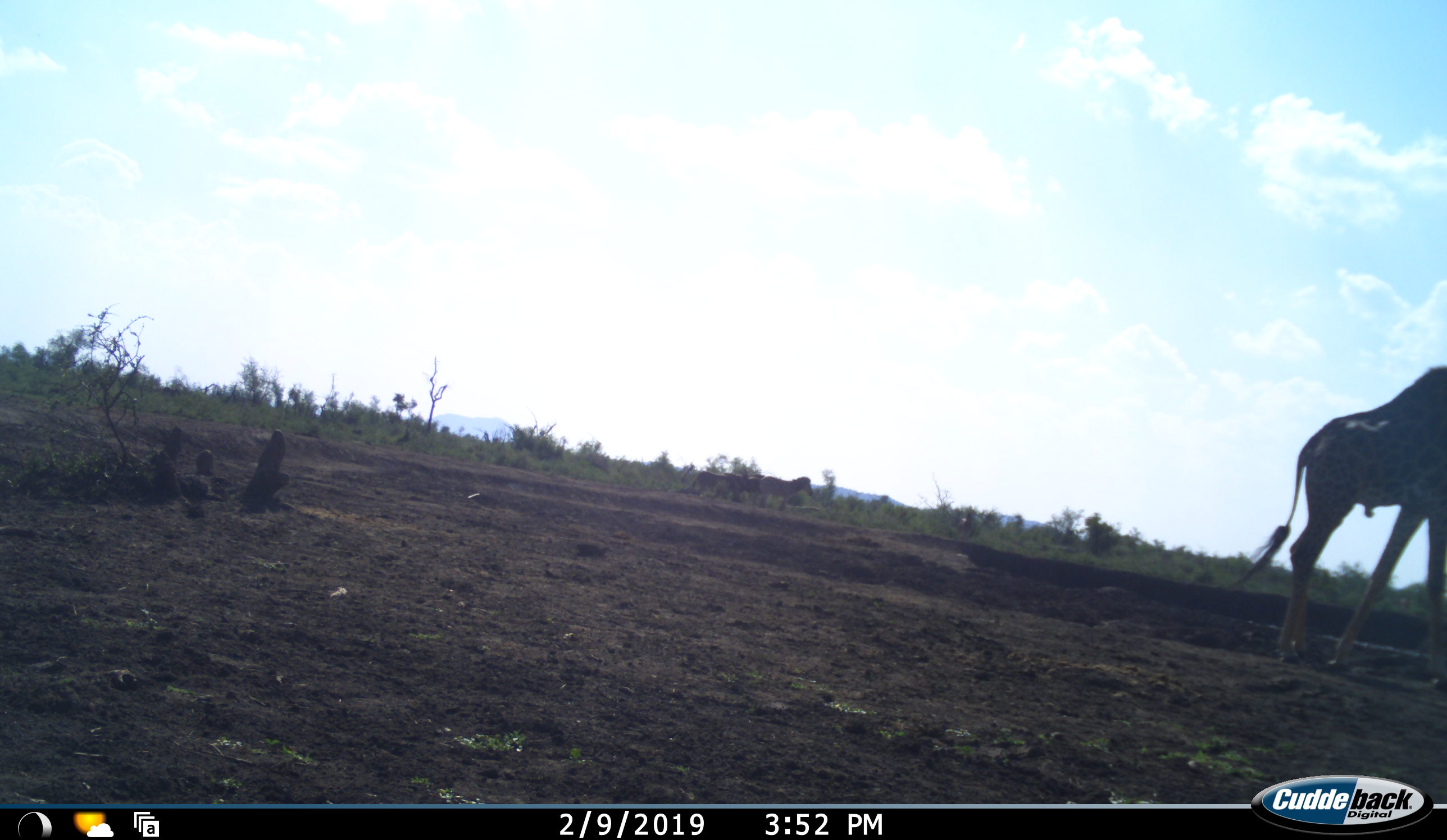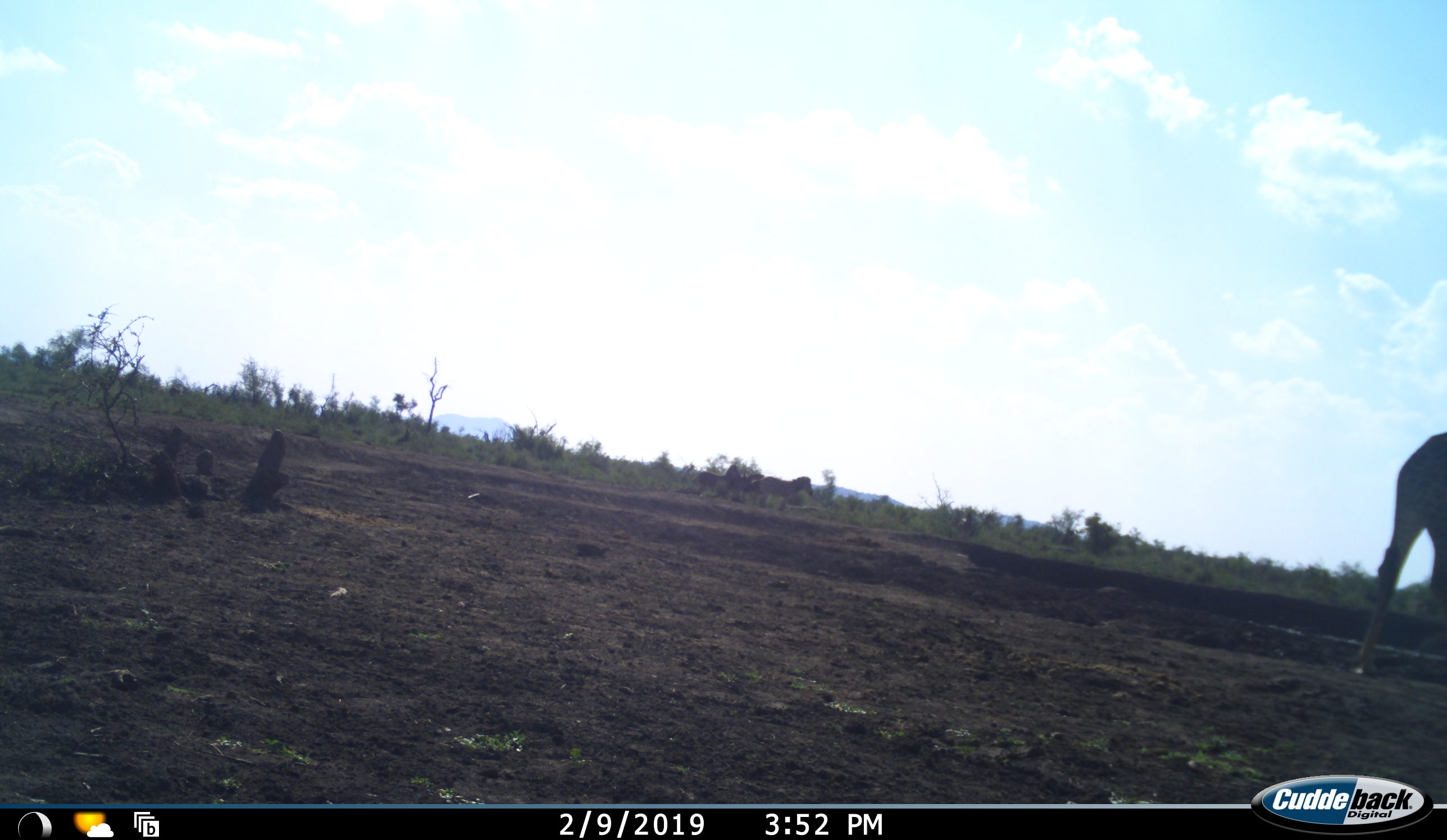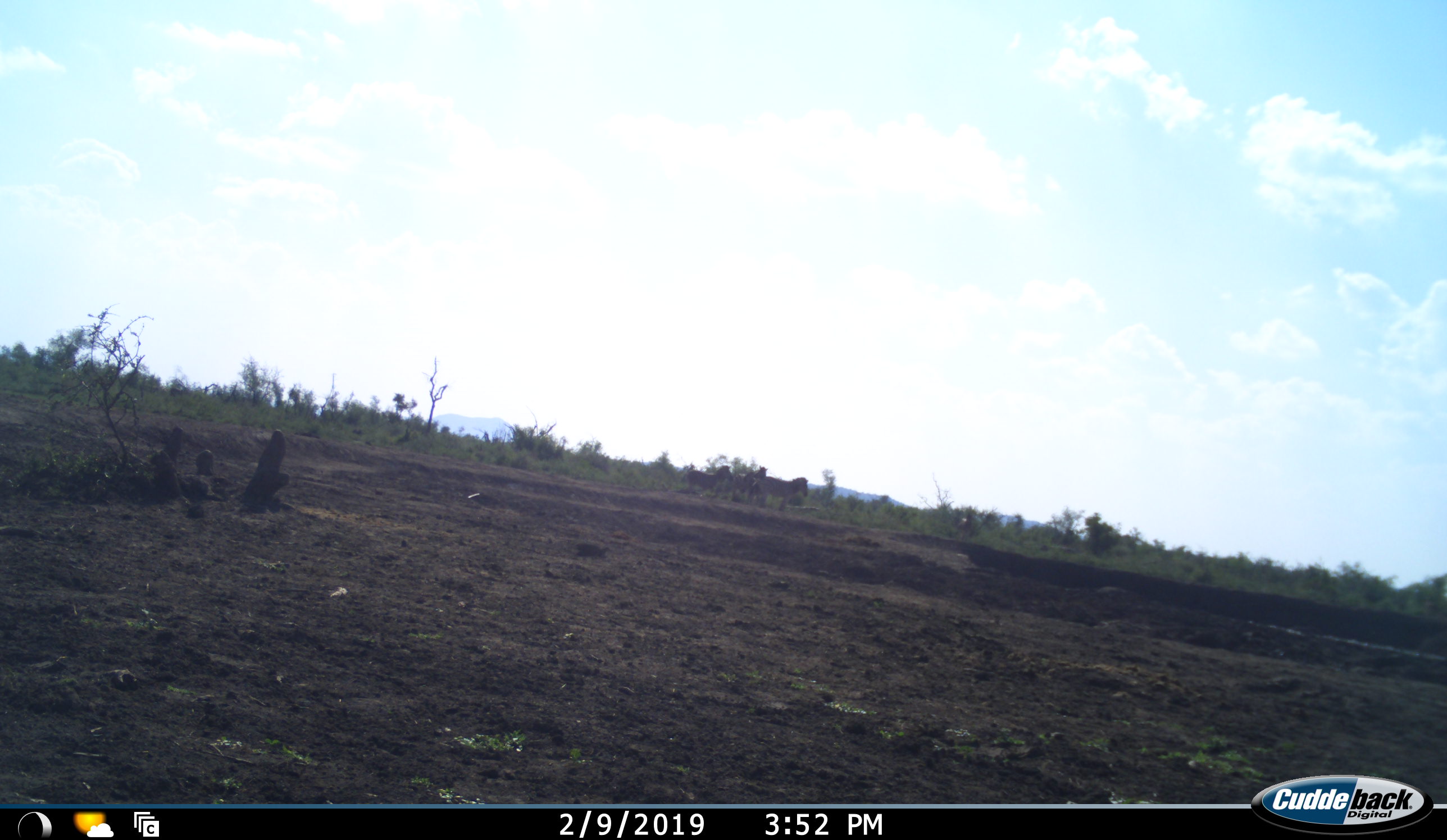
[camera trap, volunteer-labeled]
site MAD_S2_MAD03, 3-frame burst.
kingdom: Animalia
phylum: Chordata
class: Mammalia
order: Artiodactyla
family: Giraffidae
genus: Giraffa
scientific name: Giraffa camelopardalis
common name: giraffe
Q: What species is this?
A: Giraffe (Giraffa camelopardalis).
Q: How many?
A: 1.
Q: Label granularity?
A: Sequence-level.